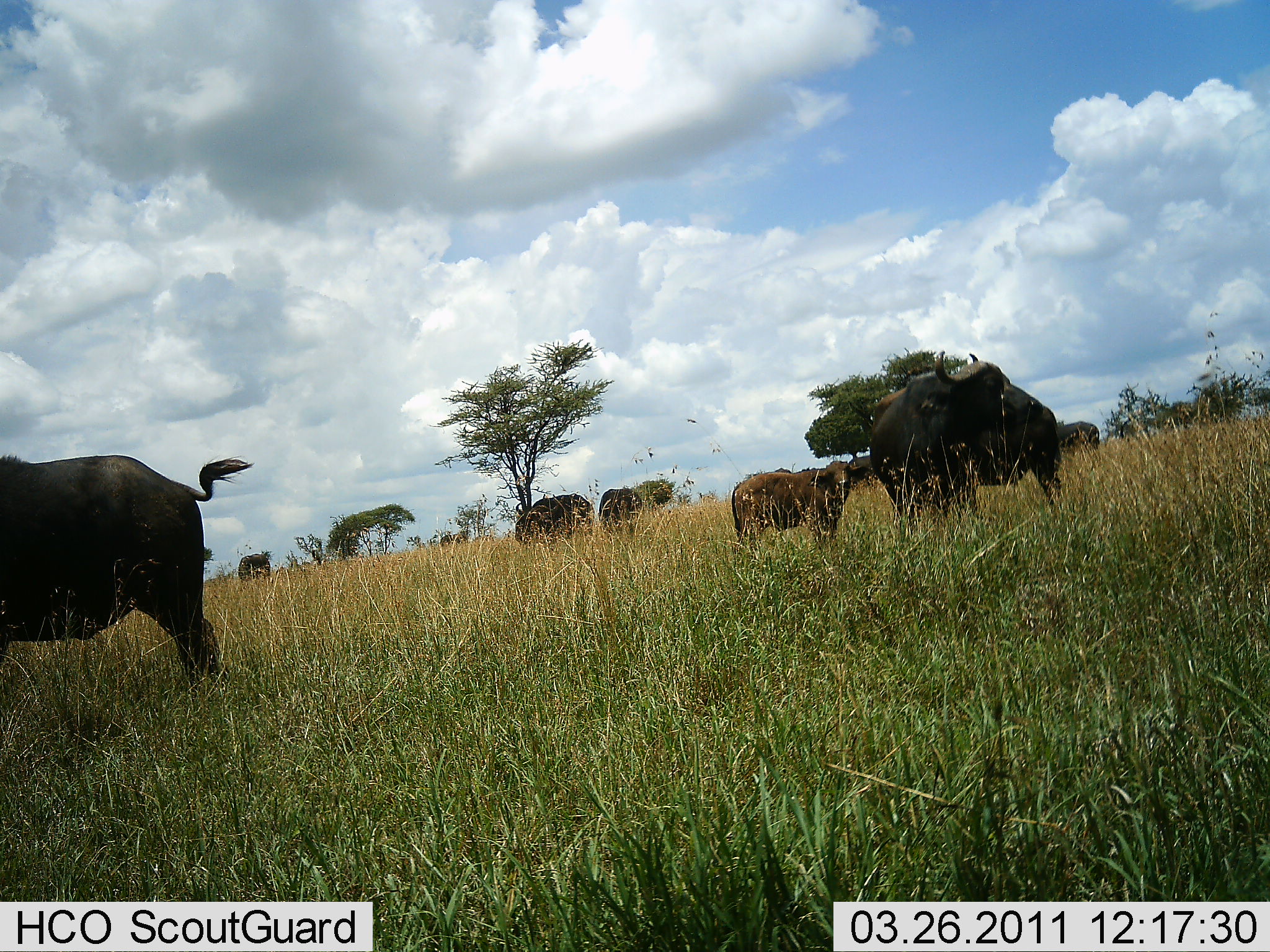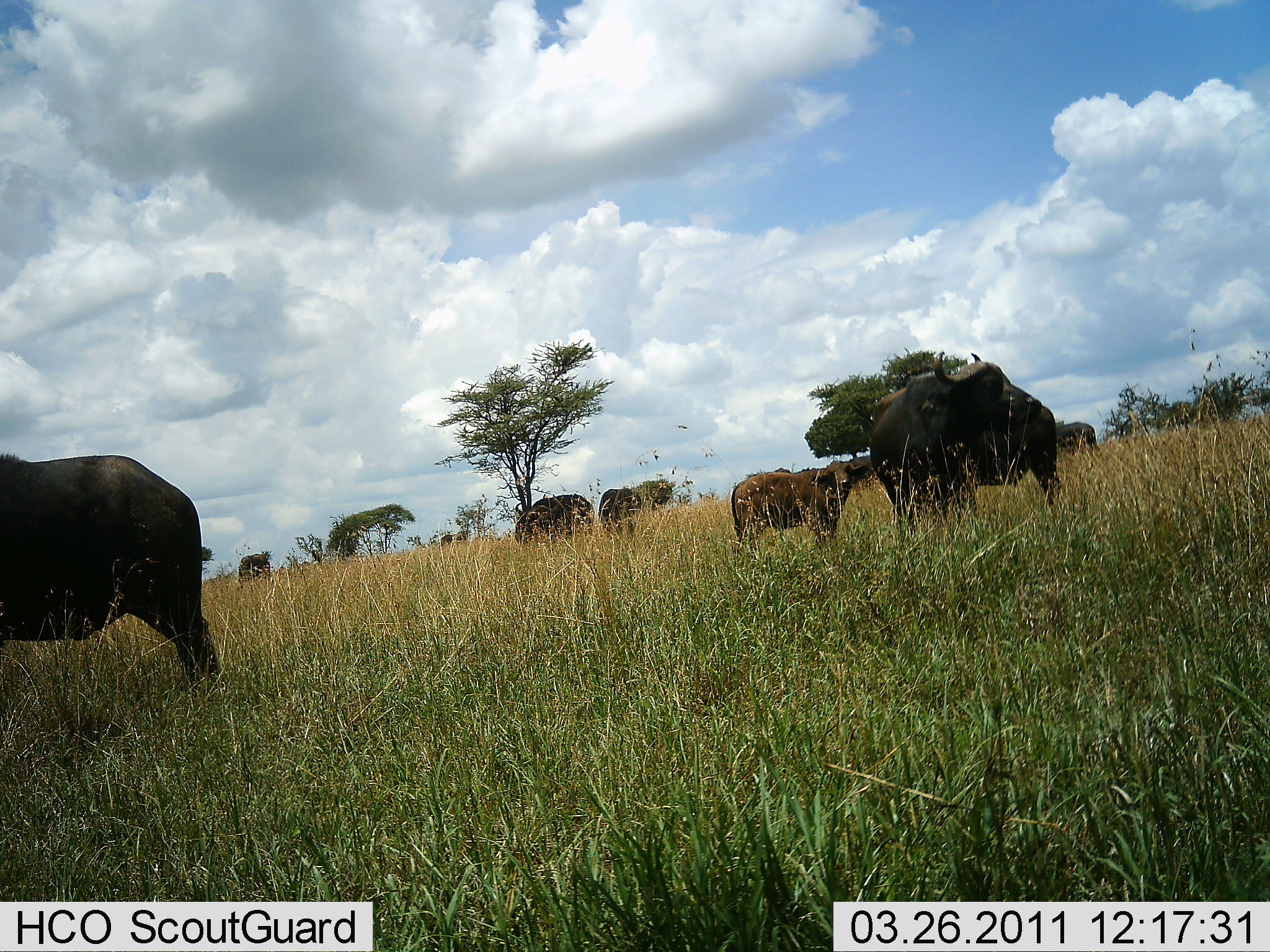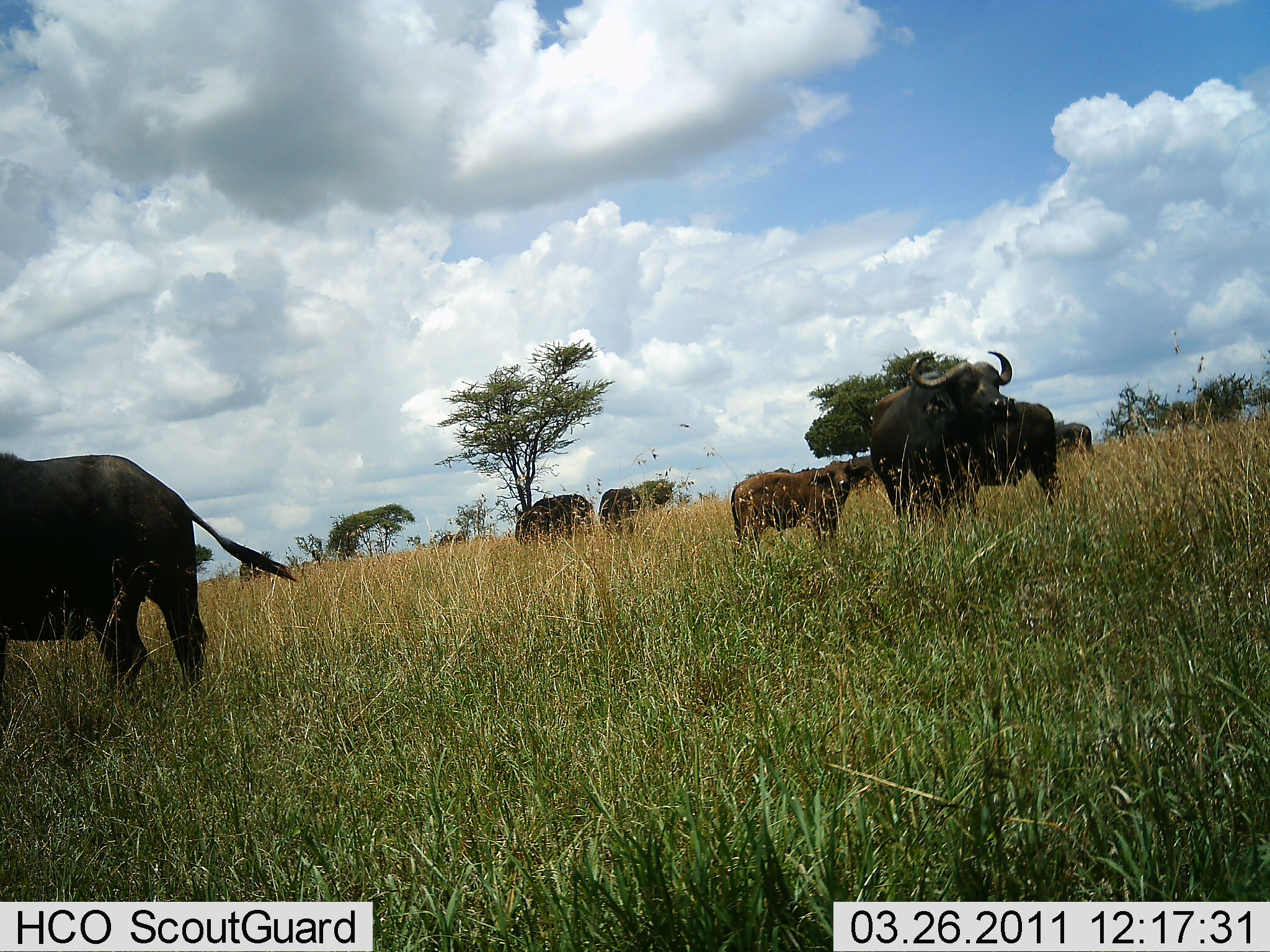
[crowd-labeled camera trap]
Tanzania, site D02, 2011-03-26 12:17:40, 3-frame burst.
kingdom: Animalia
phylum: Chordata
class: Mammalia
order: Artiodactyla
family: Bovidae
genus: Syncerus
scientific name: Syncerus caffer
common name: cape buffalo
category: buffalo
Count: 7.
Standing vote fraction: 58%.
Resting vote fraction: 0%.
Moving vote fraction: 17%.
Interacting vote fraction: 8%.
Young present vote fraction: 83%.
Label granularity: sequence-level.